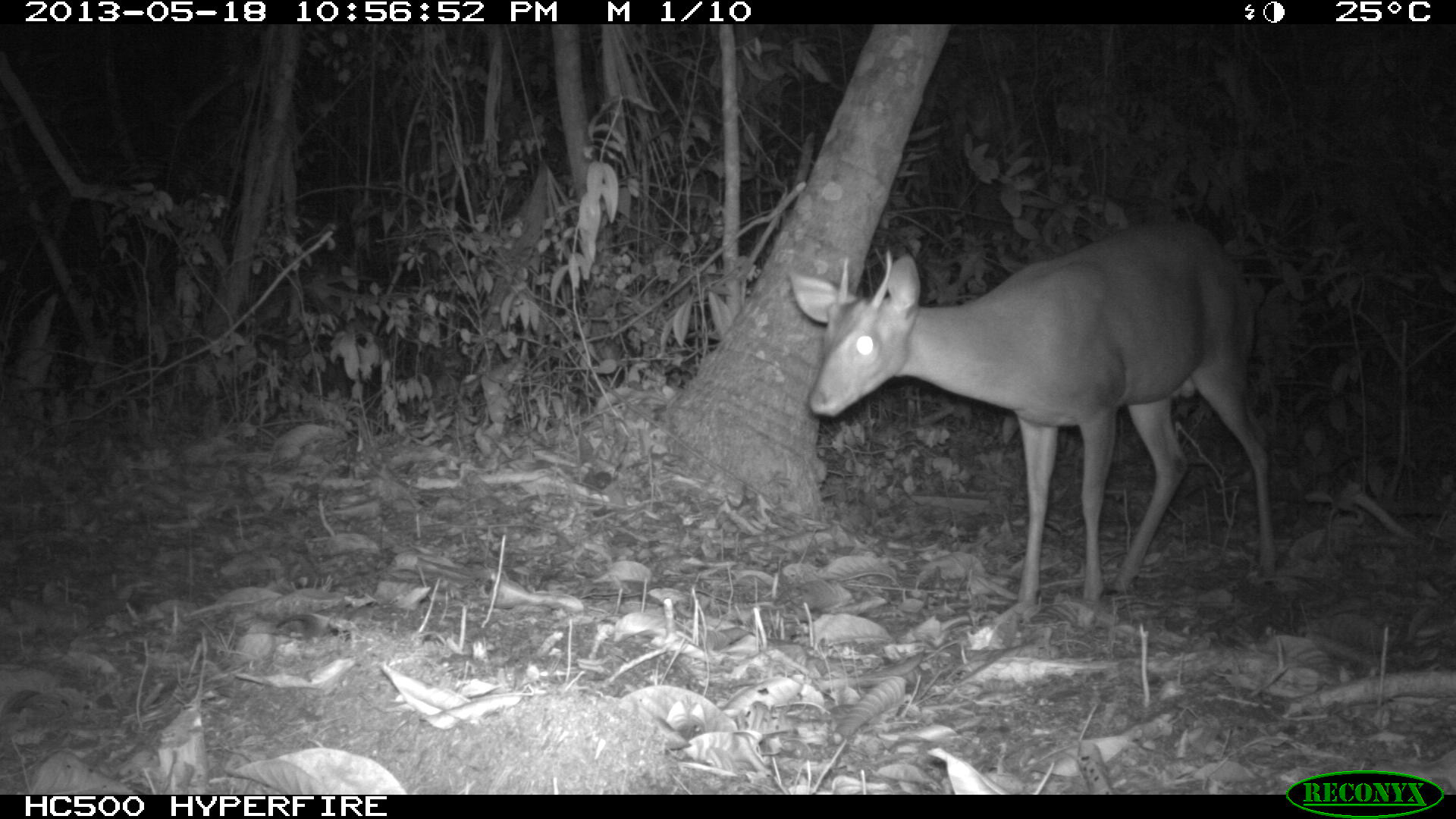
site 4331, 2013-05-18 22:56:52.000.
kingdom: Animalia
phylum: Chordata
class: Mammalia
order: Artiodactyla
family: Cervidae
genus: Mazama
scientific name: Mazama temama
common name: central american red brocket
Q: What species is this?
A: Mazama temama (central american red brocket).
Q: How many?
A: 1.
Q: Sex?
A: Male.